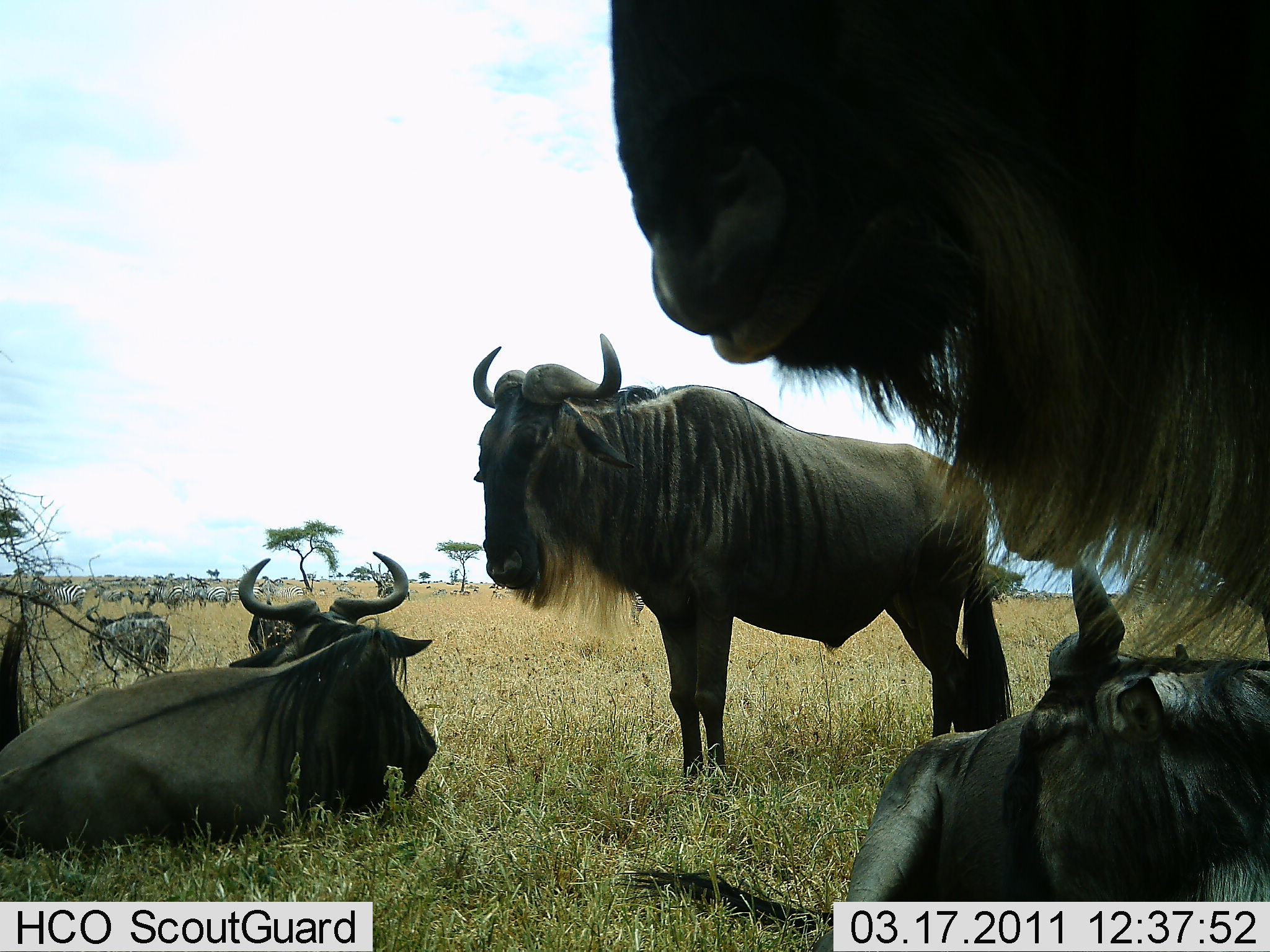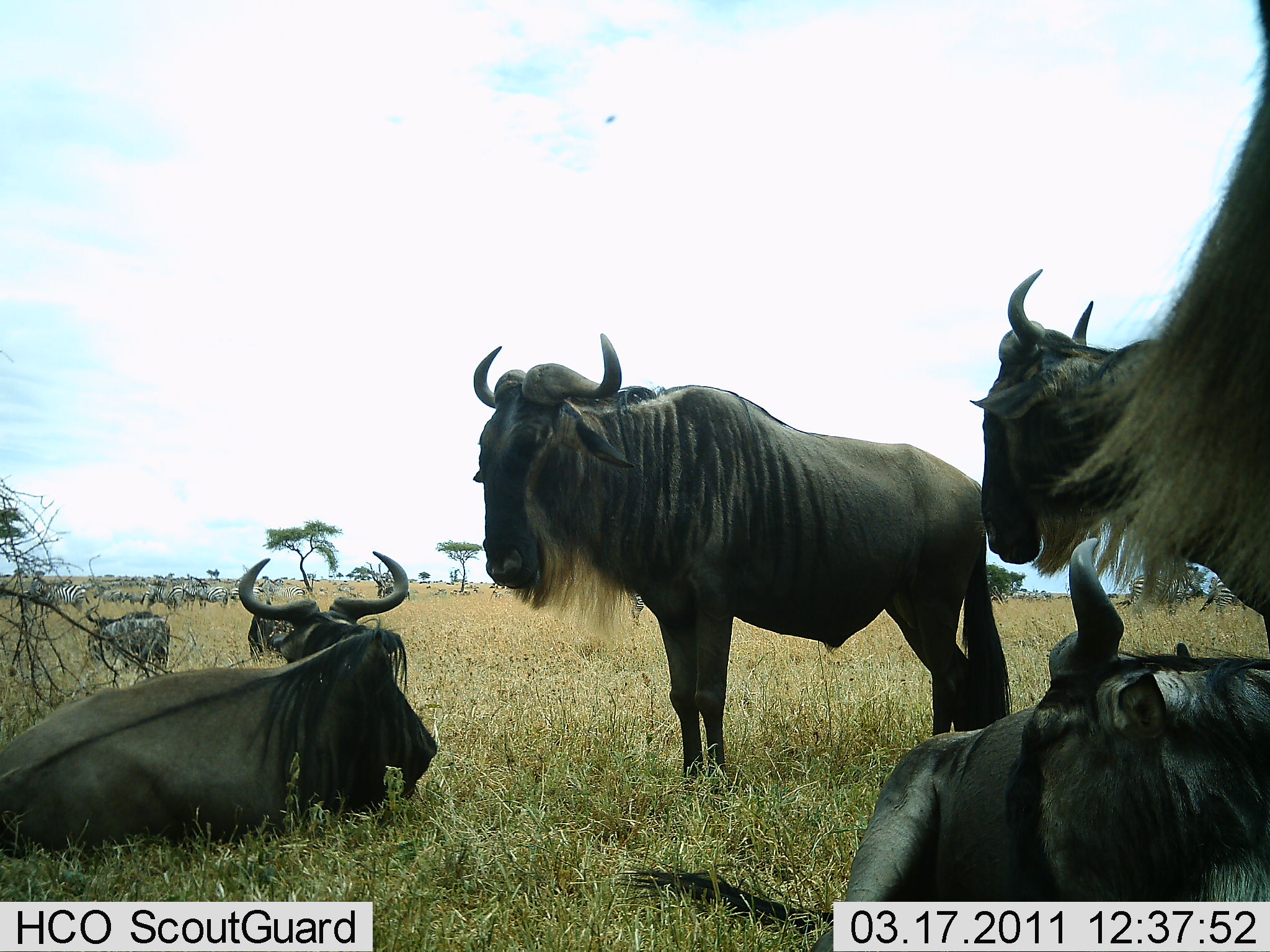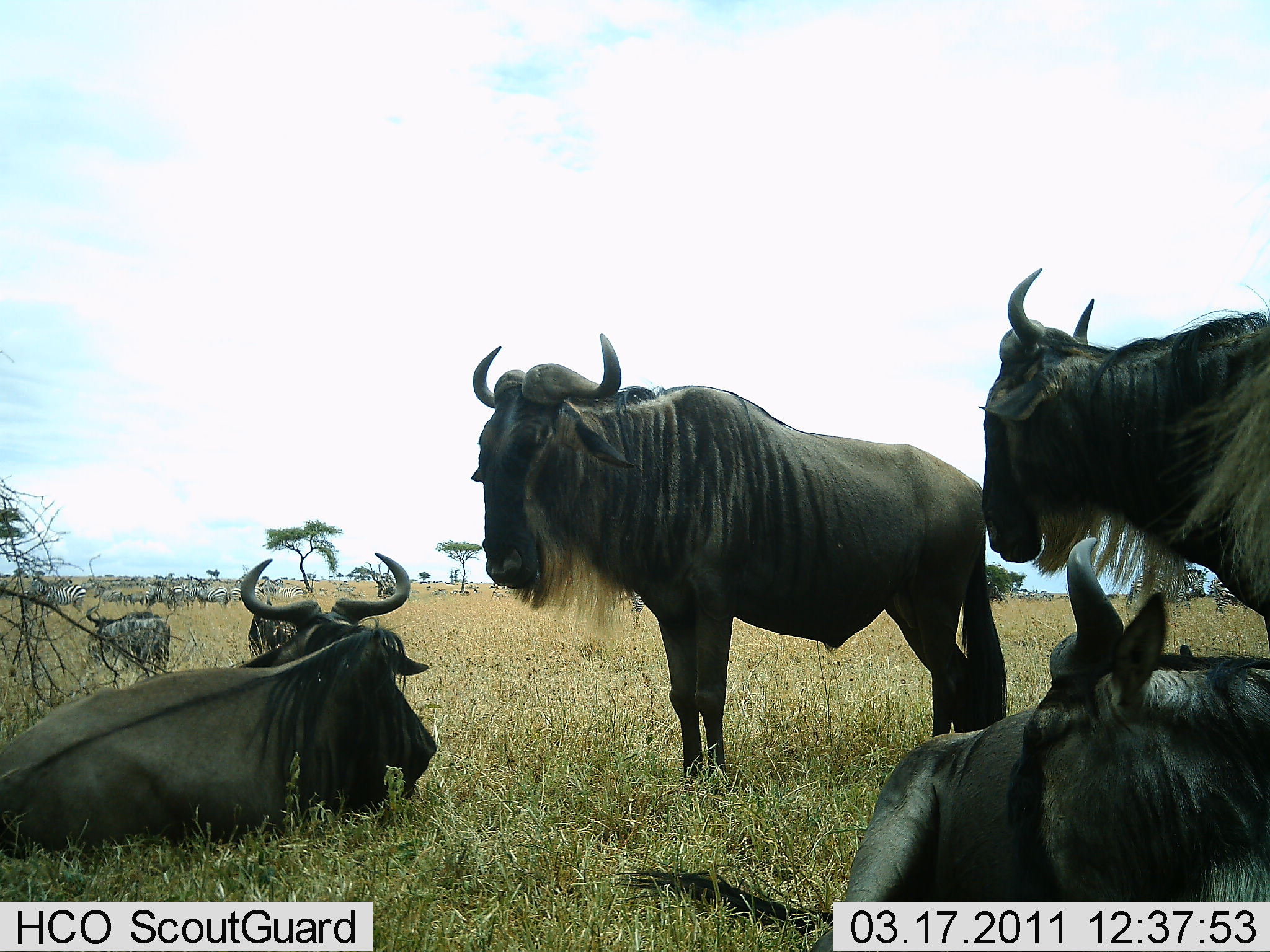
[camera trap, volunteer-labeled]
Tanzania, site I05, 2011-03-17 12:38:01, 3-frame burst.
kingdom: Animalia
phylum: Chordata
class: Mammalia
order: Artiodactyla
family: Bovidae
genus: Connochaetes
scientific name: Connochaetes taurinus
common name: blue wildebeest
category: wildebeest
Wildebeest (blue wildebeest) (Connochaetes taurinus), count 6. Behavior (volunteer vote fractions): standing 72%, resting 100%, moving 11%, interacting 0%. Young present (vote fraction): 0%. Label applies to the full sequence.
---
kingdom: Animalia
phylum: Chordata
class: Mammalia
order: Perissodactyla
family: Equidae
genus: Equus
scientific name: Equus quagga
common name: plains zebra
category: zebra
Zebra (plains zebra) (Equus quagga), count 11-50. Behavior (volunteer vote fractions): standing 80%, resting 10%, moving 10%, interacting 0%. Young present (vote fraction): 0%. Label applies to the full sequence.